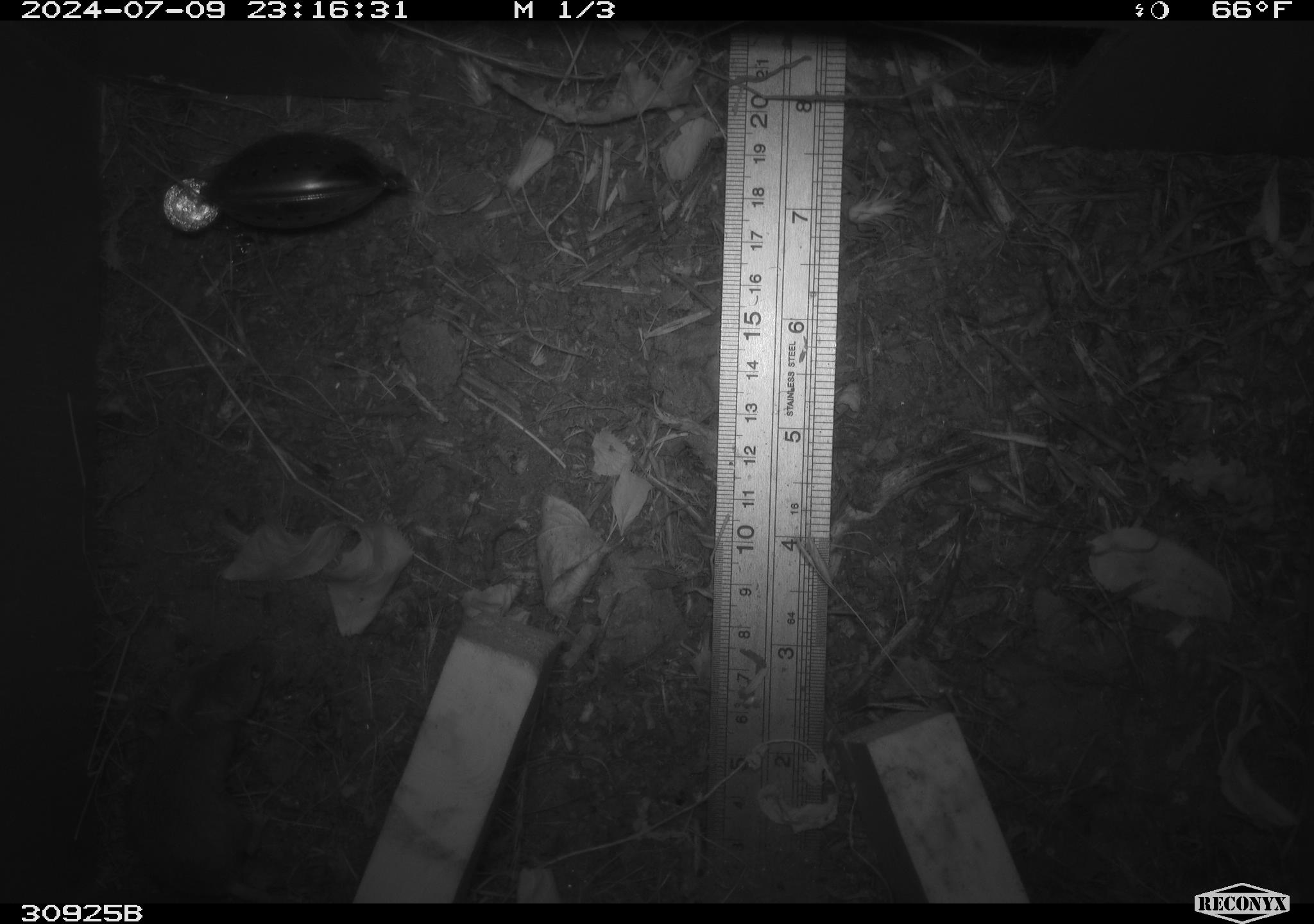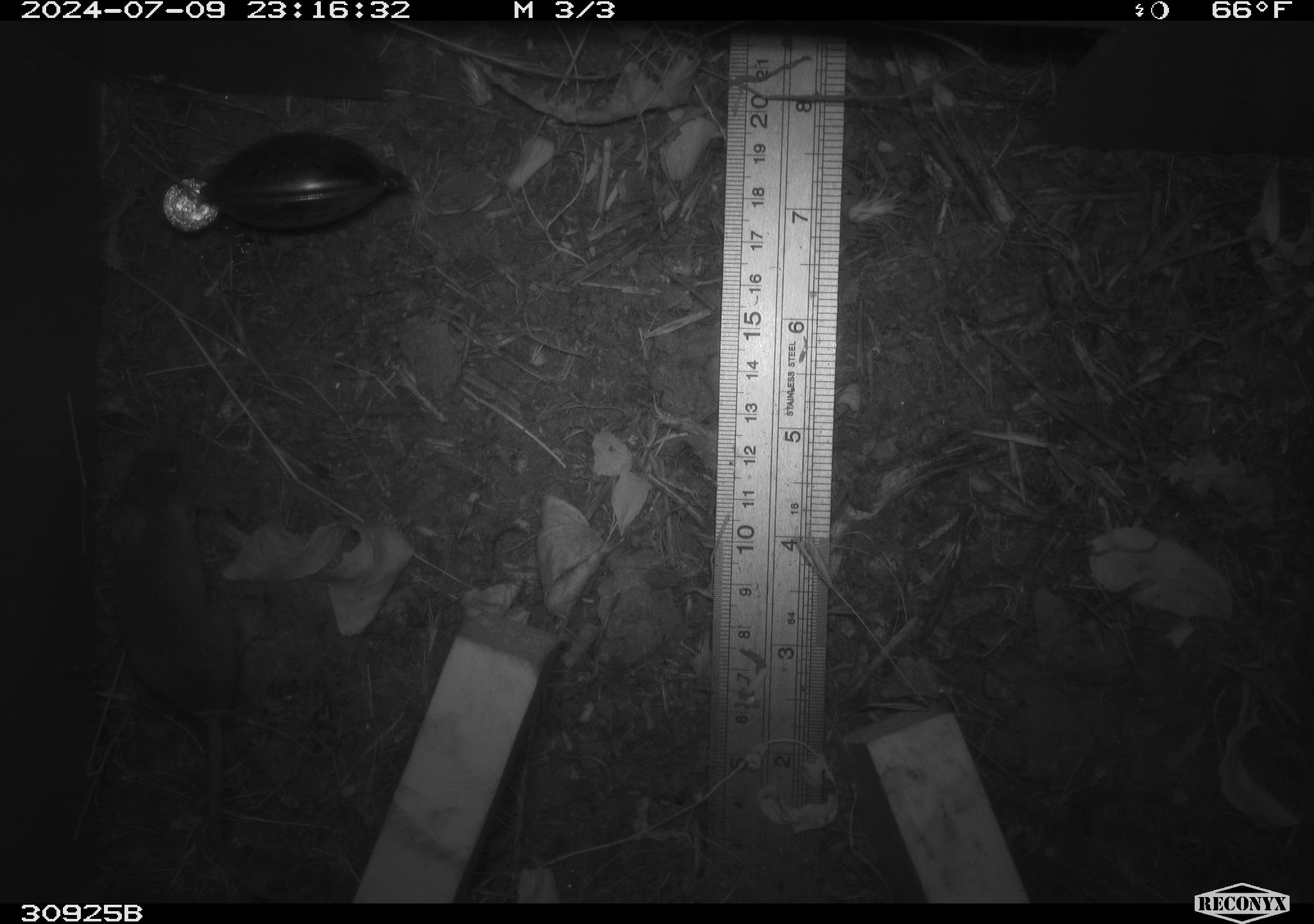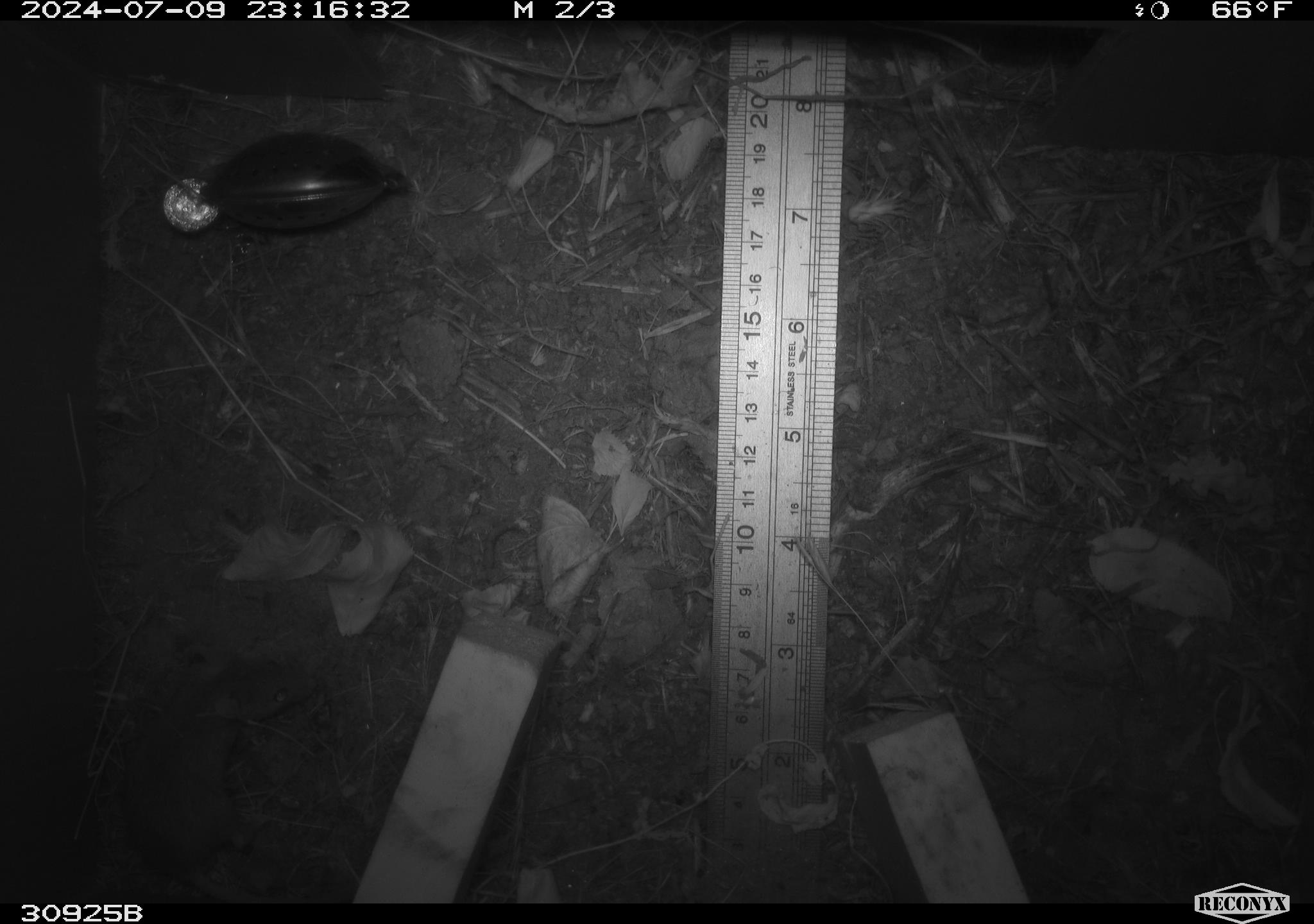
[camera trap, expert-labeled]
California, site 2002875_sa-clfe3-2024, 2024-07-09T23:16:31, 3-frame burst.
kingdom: Animalia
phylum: Chordata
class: Mammalia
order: Rodentia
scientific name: Rodentia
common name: mouse species